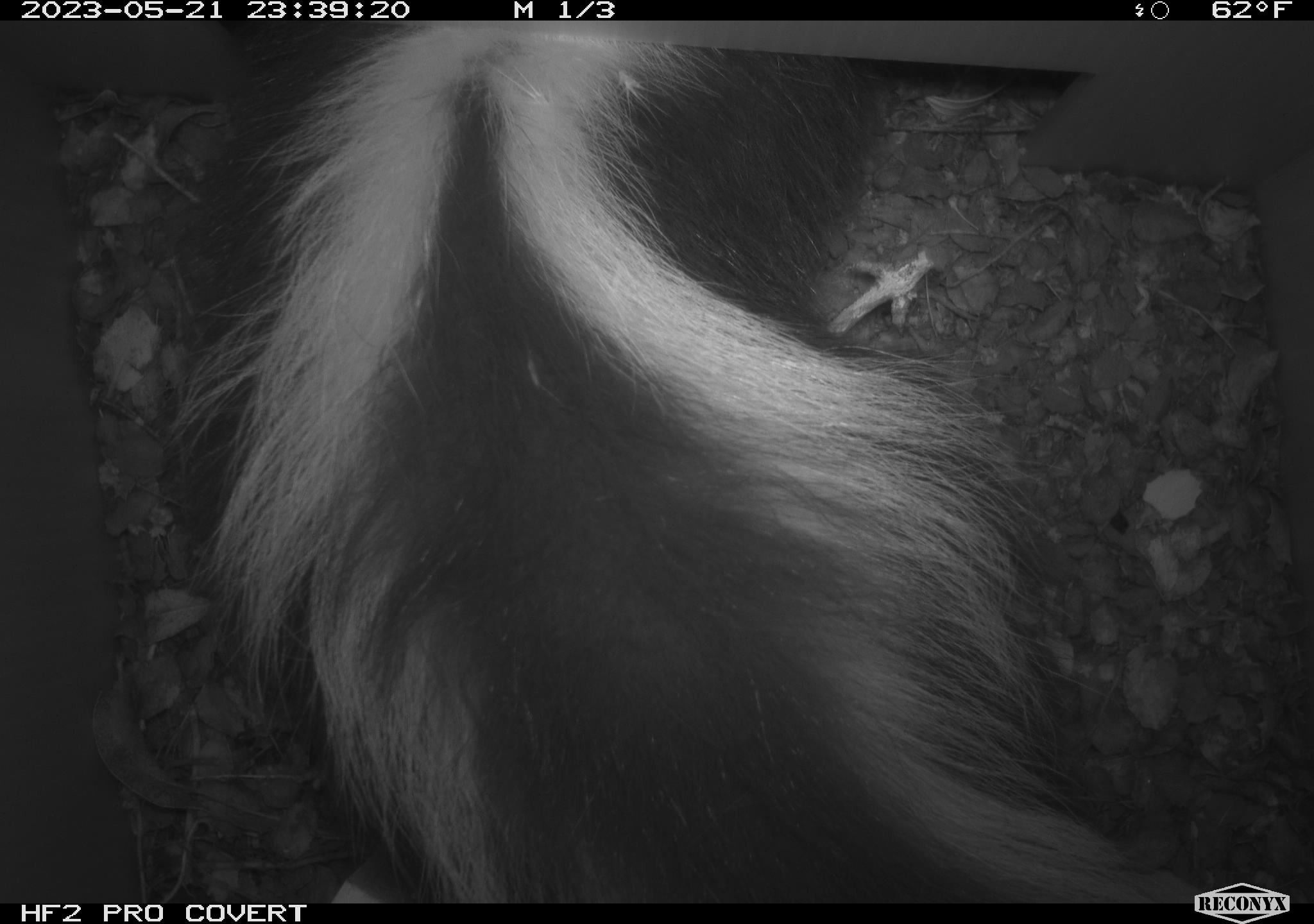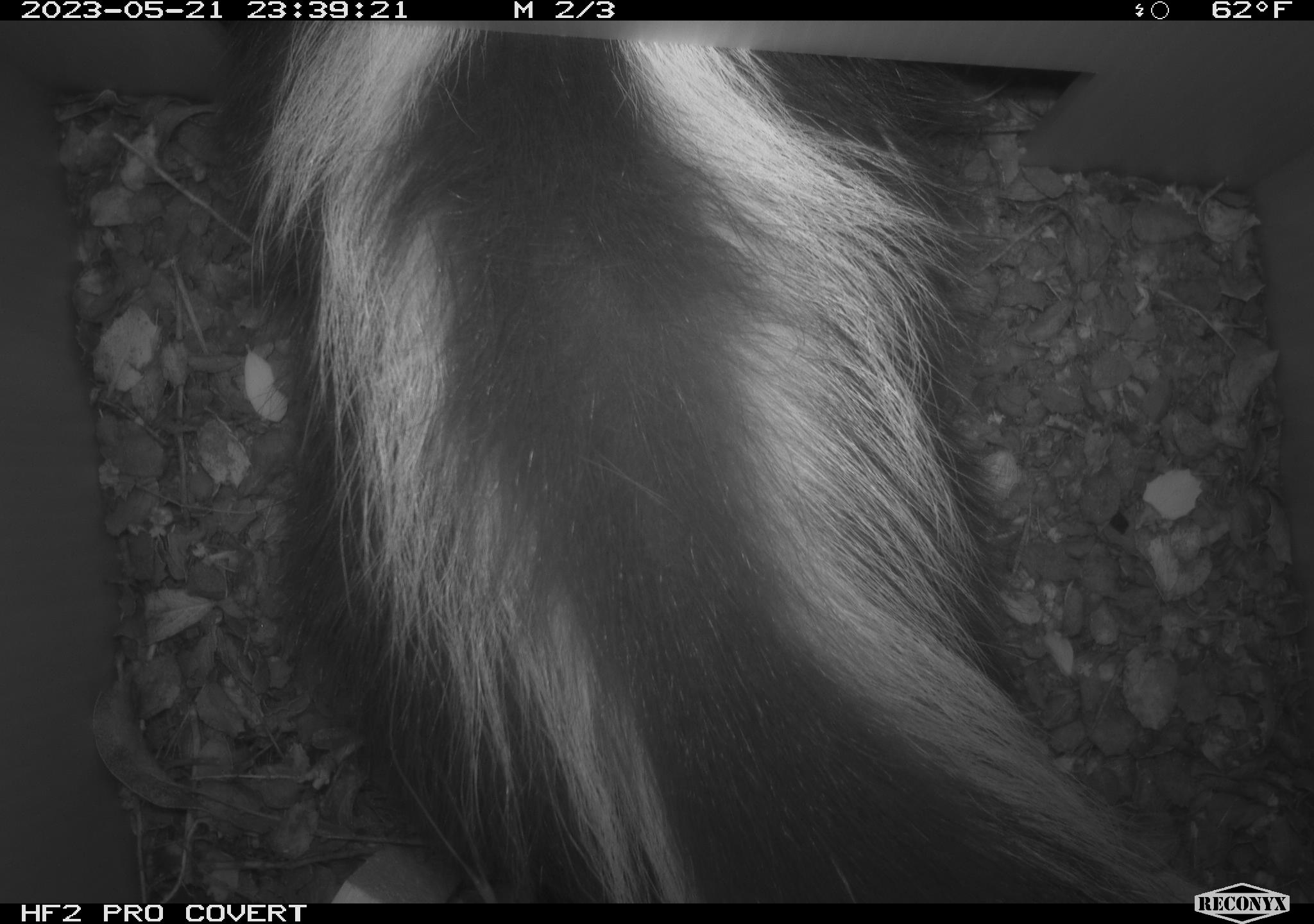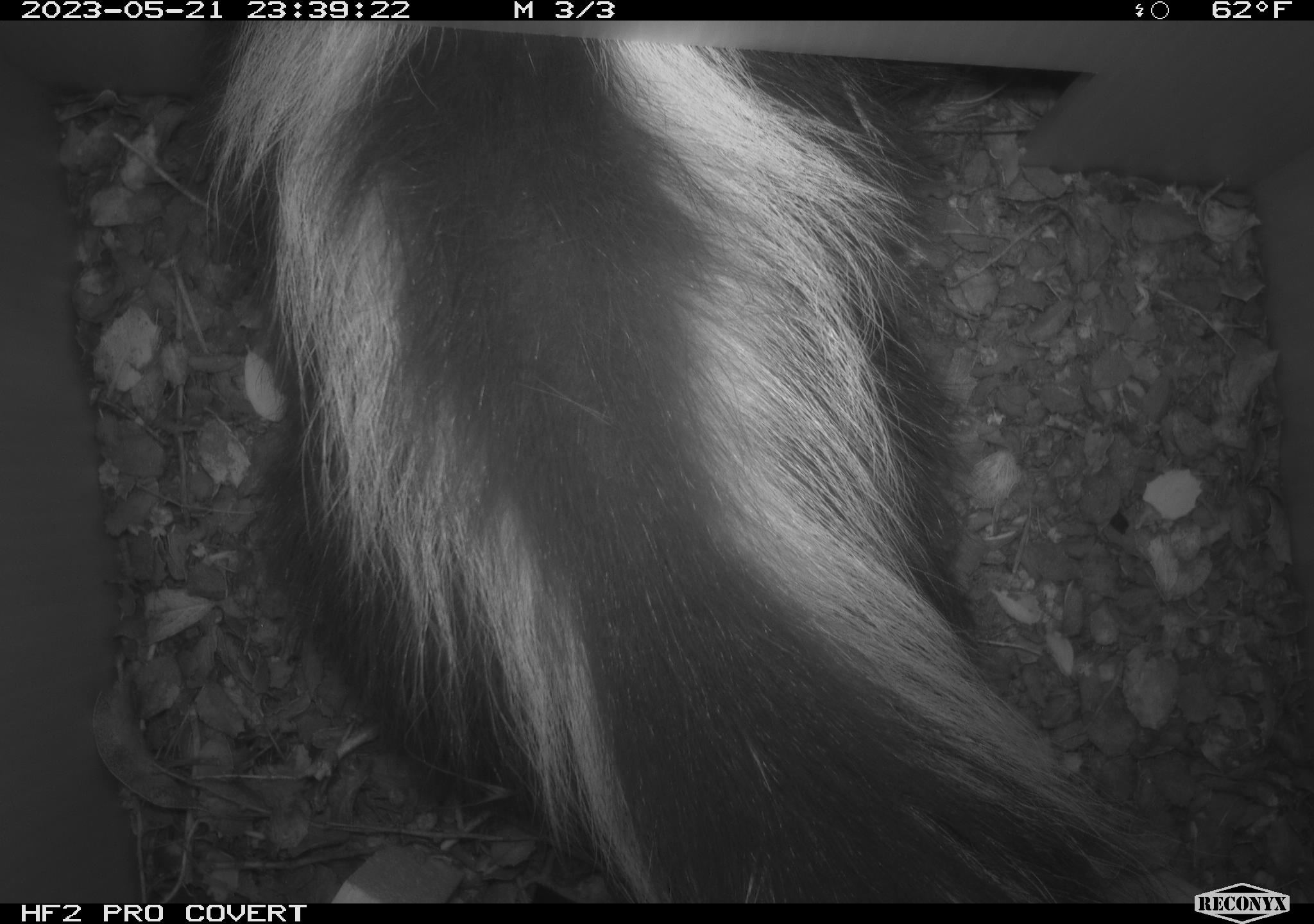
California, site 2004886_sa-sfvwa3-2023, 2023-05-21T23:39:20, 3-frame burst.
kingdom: Animalia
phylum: Chordata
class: Mammalia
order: Carnivora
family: Mephitidae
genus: Mephitis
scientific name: Mephitis mephitis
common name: striped skunk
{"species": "striped skunk (Mephitis mephitis)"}